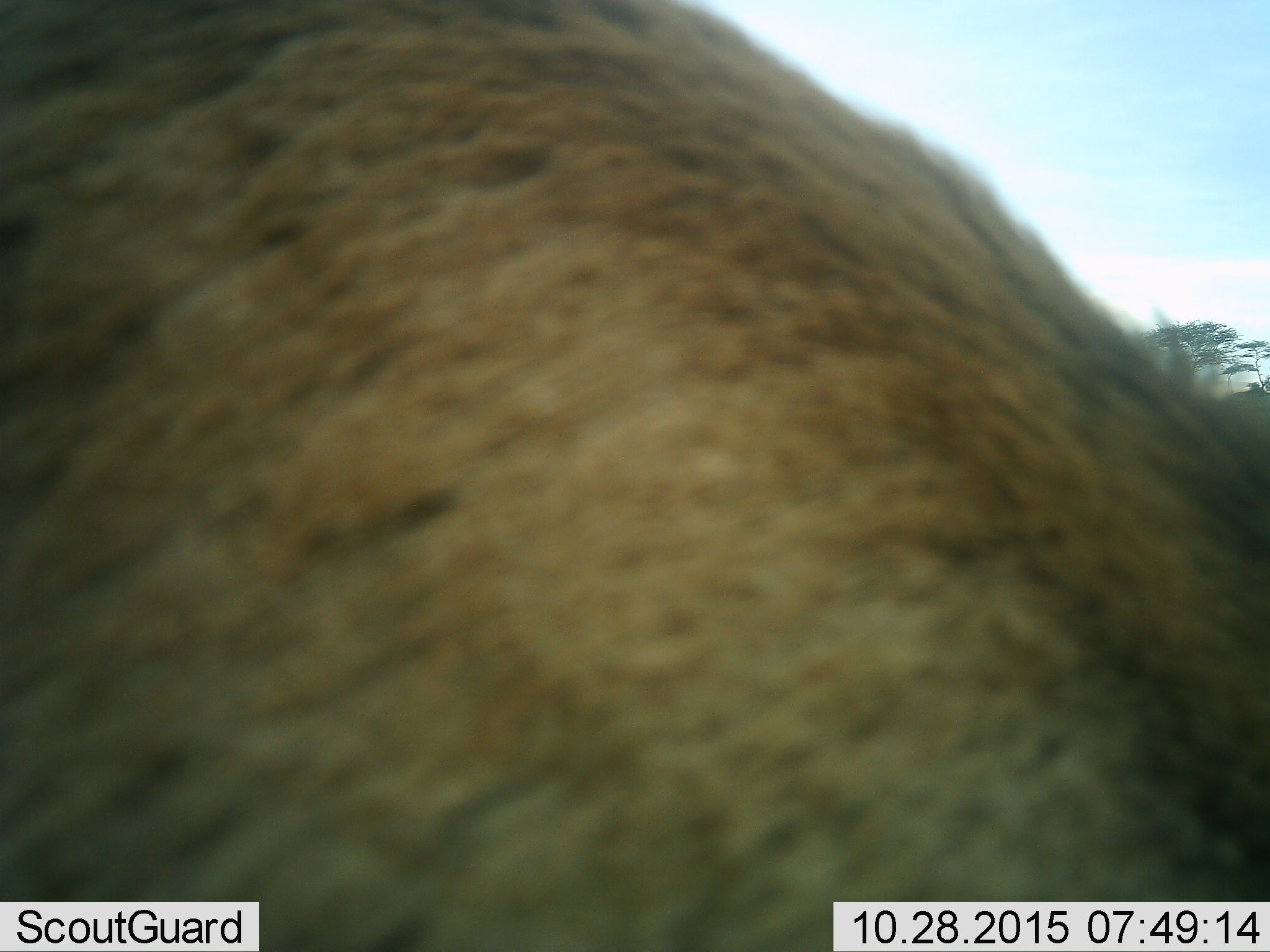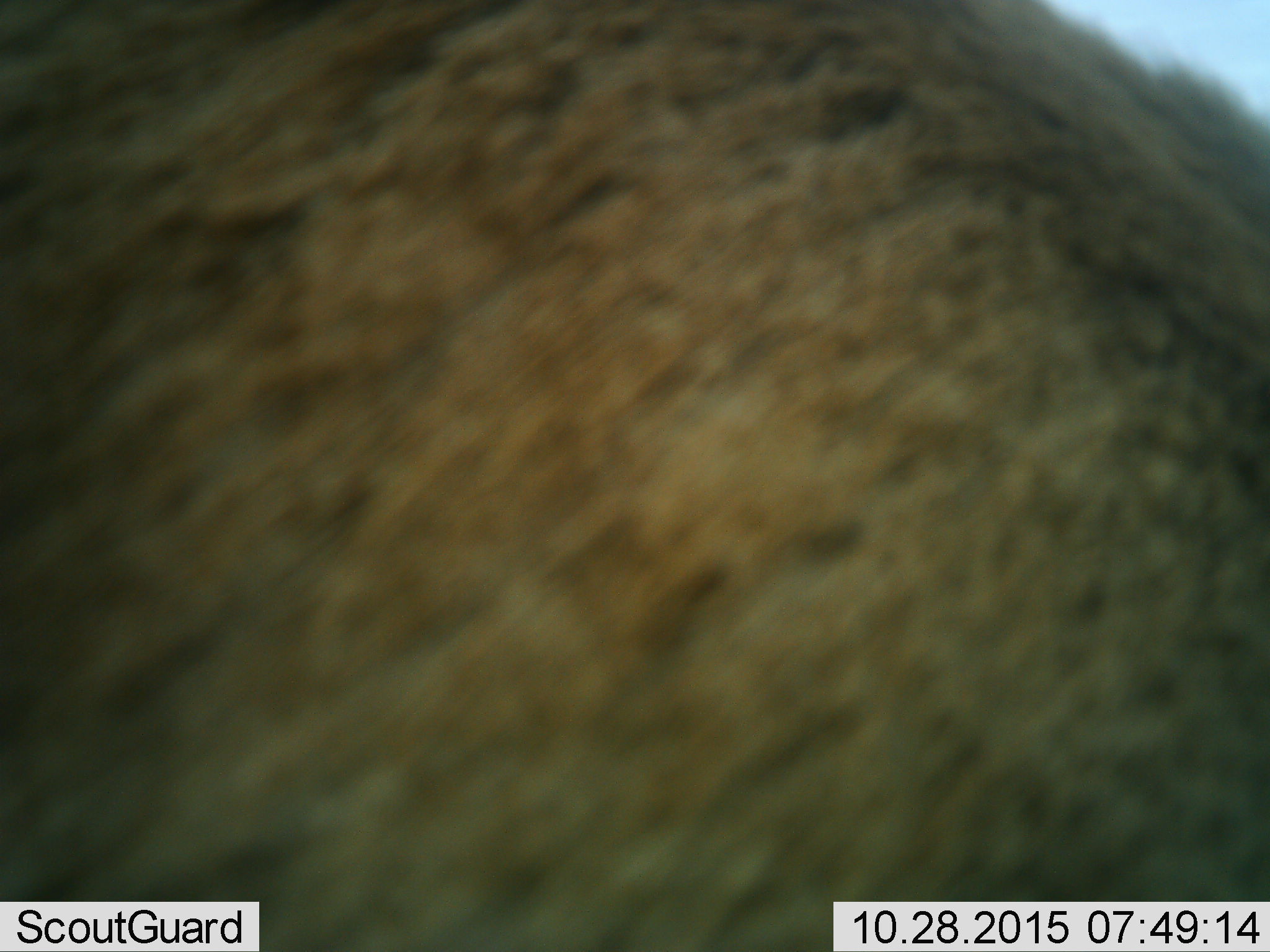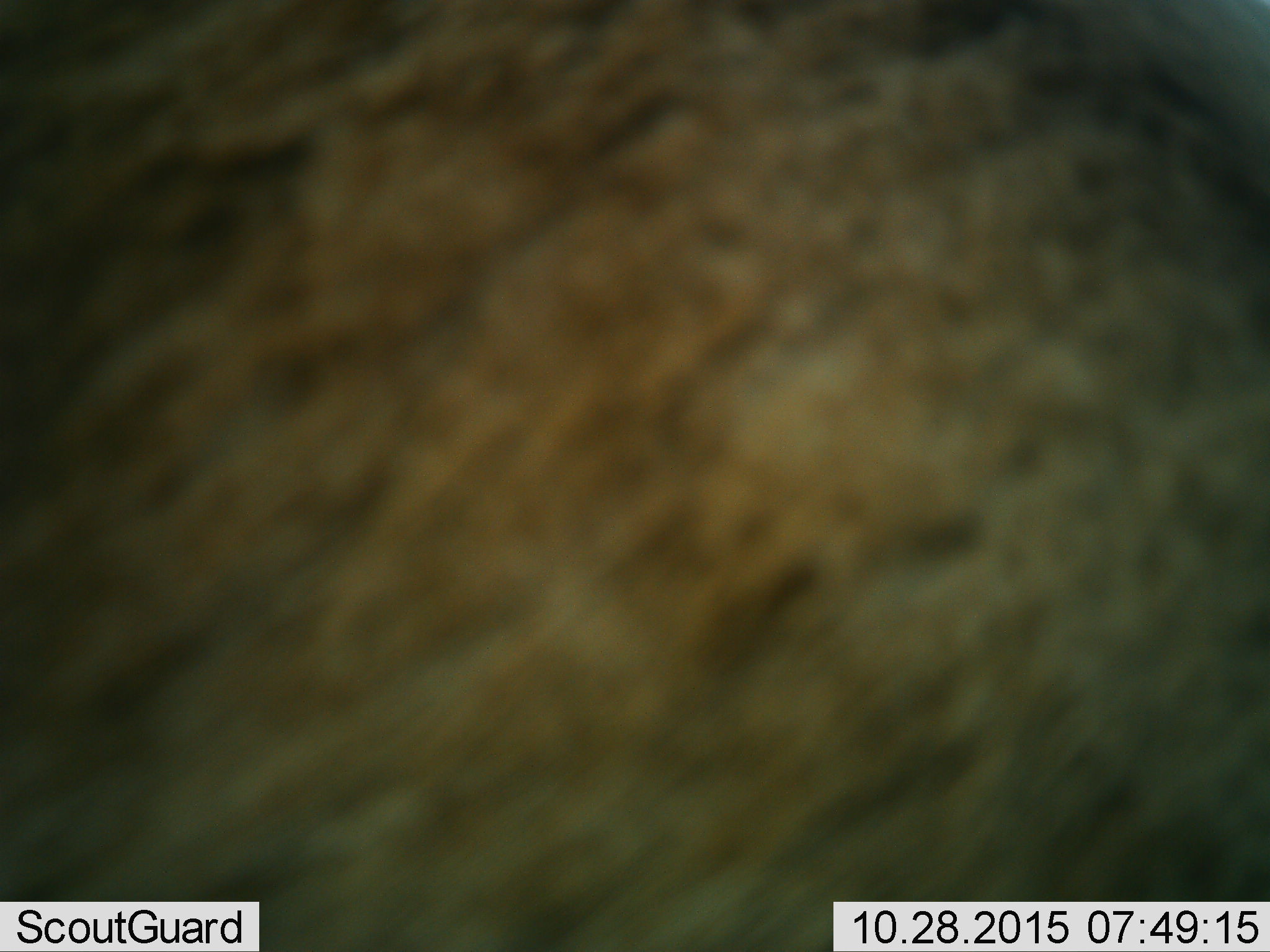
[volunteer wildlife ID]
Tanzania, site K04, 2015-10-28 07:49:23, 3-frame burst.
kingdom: Animalia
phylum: Chordata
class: Mammalia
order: Artiodactyla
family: Bovidae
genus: Eudorcas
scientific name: Eudorcas thomsonii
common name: thomson's gazelle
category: gazellethomsons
Gazellethomsons (thomson's gazelle) (Eudorcas thomsonii), count 1. Behavior (volunteer vote fractions): standing 75%, resting 0%, moving 50%, interacting 0%. Young present (vote fraction): 0%. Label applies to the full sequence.